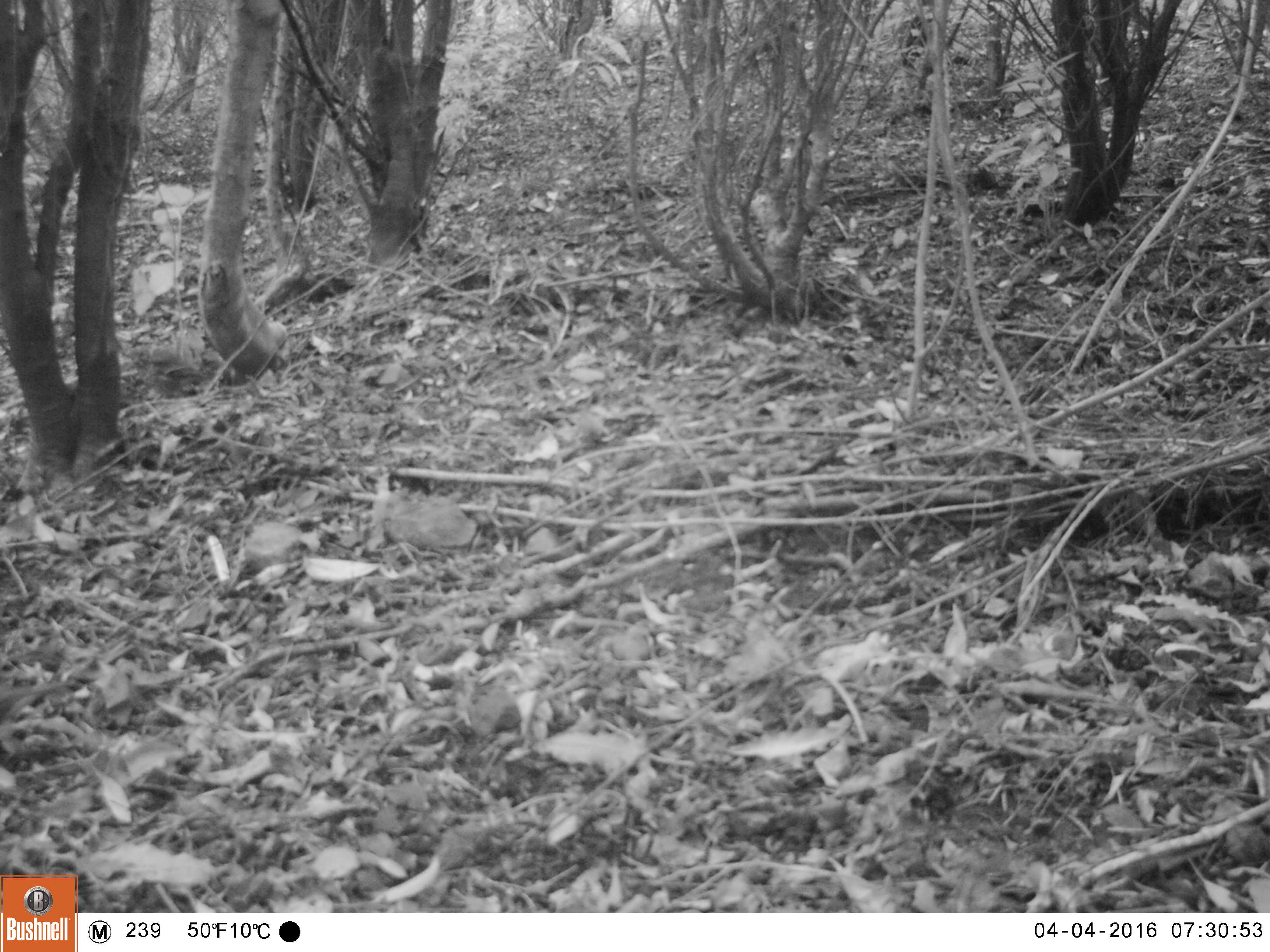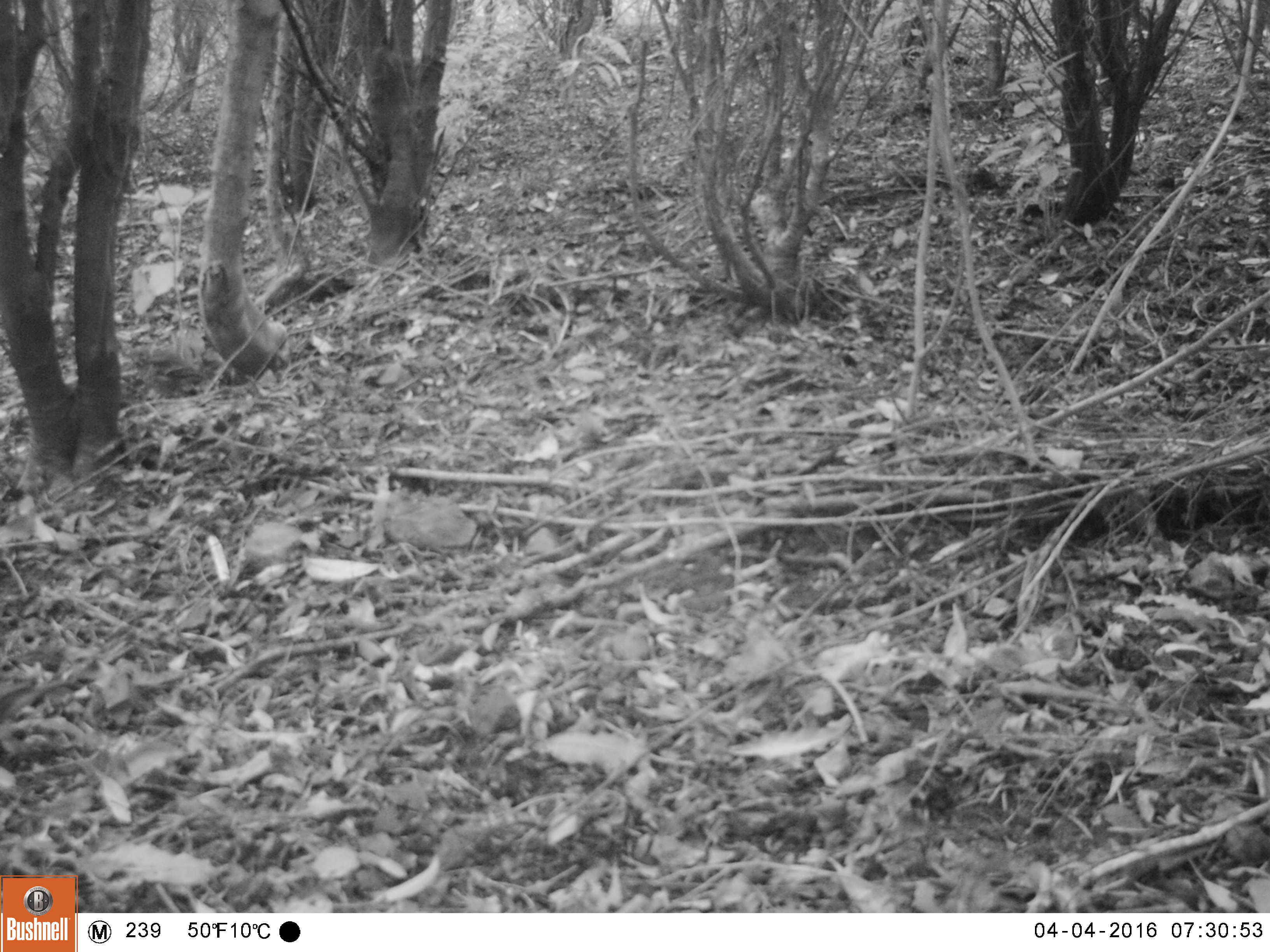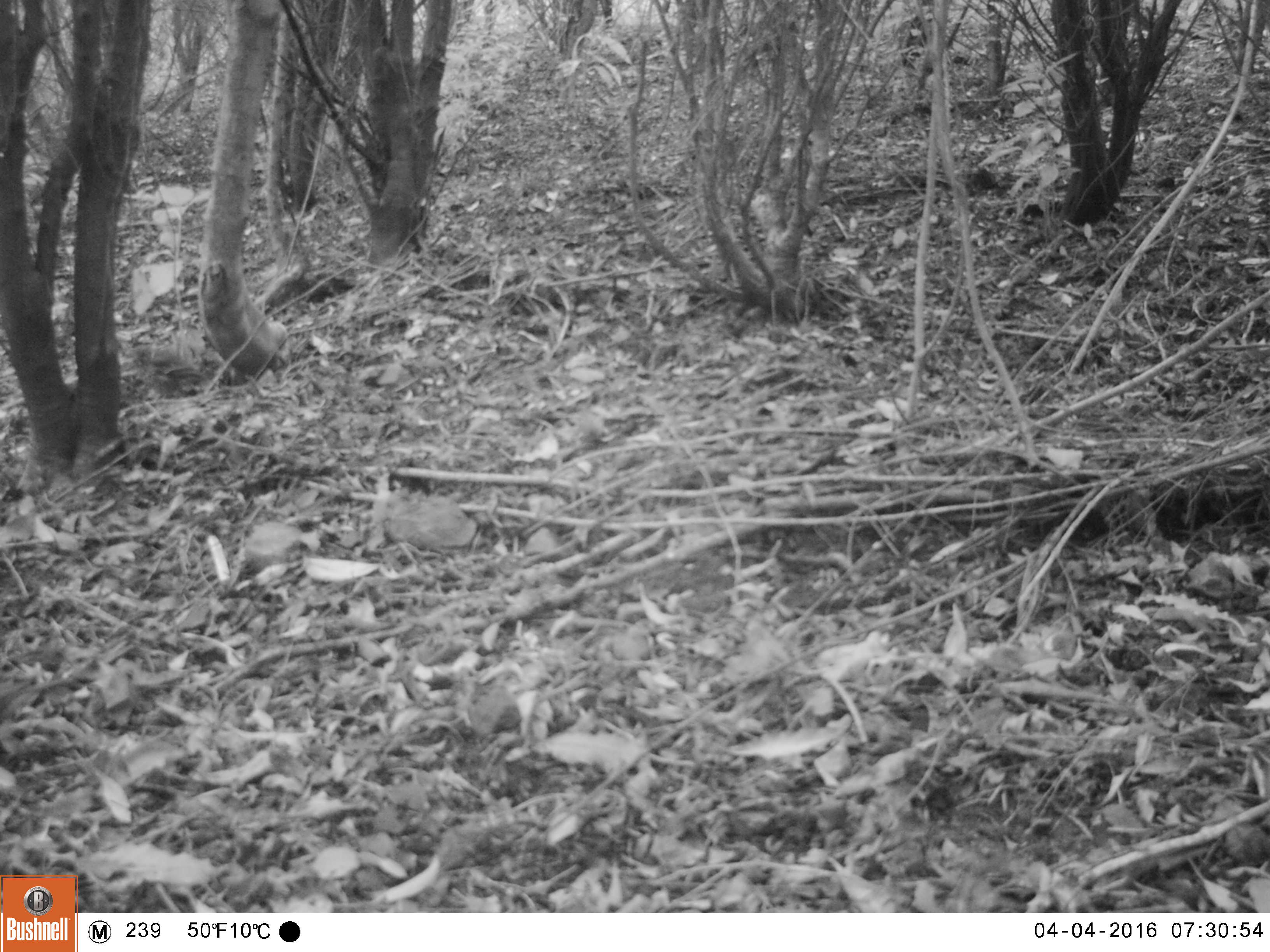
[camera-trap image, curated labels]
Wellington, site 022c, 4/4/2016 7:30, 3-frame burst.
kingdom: Animalia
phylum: Chordata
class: Aves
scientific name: Aves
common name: bird